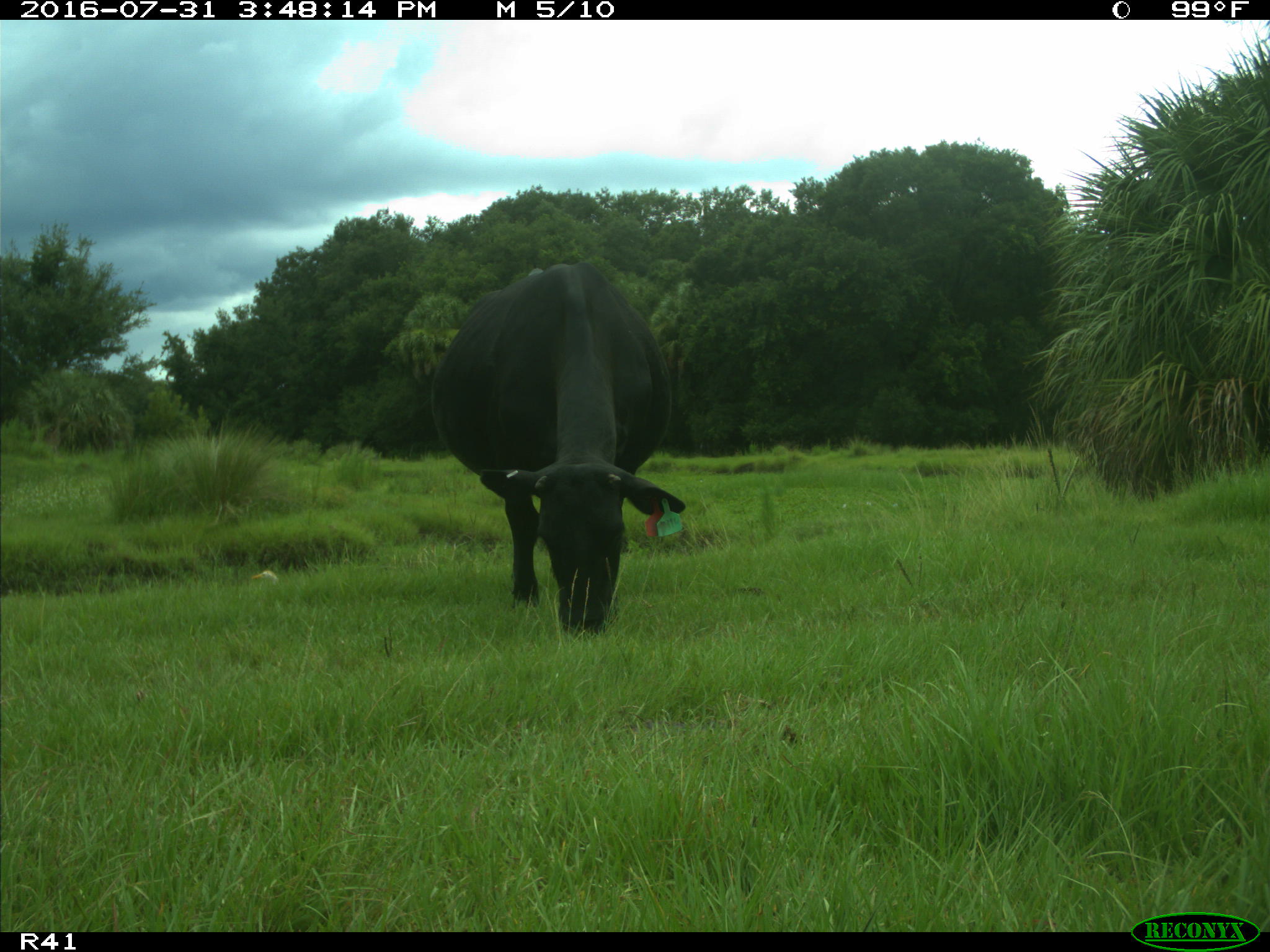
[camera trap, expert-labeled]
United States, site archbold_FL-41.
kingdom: Animalia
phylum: Chordata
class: Mammalia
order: Artiodactyla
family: Bovidae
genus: Bos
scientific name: Bos taurus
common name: domestic cow